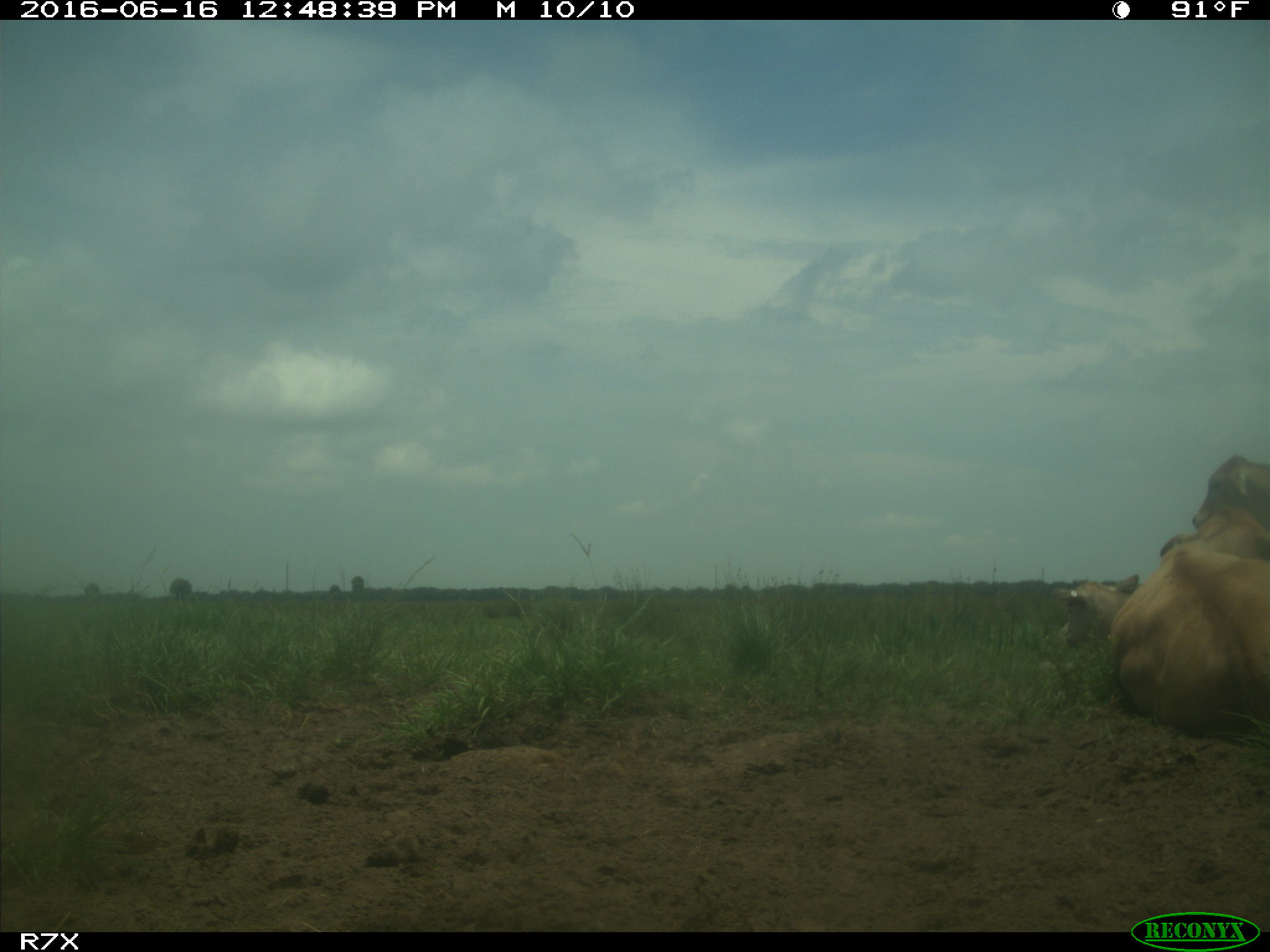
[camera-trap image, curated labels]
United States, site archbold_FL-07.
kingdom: Animalia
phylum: Chordata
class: Mammalia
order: Artiodactyla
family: Bovidae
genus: Bos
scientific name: Bos taurus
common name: domestic cow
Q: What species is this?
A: Bos taurus (domestic cow).